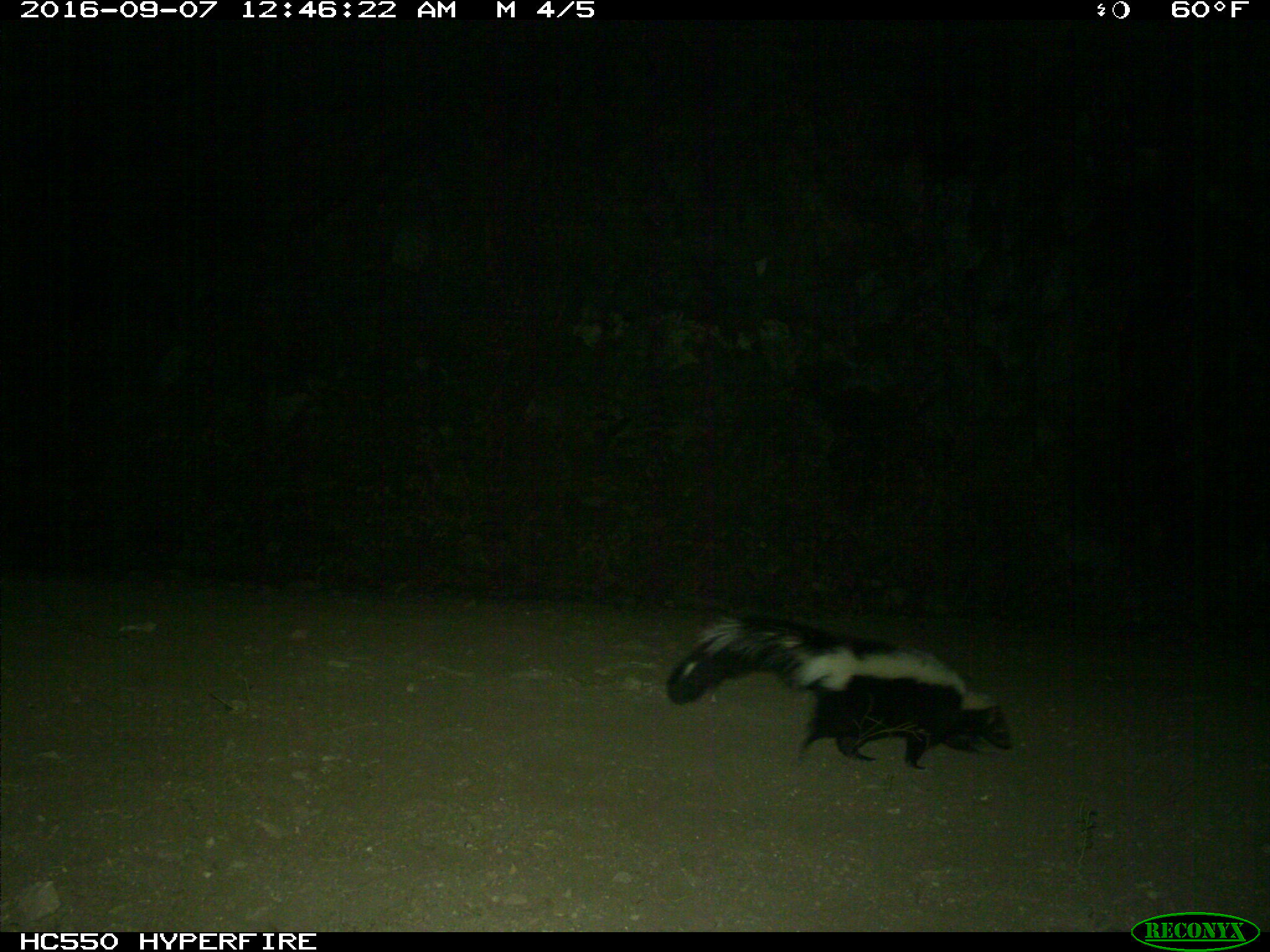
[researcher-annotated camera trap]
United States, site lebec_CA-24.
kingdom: Animalia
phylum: Chordata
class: Mammalia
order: Carnivora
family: Mephitidae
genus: Mephitis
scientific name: Mephitis mephitis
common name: striped skunk